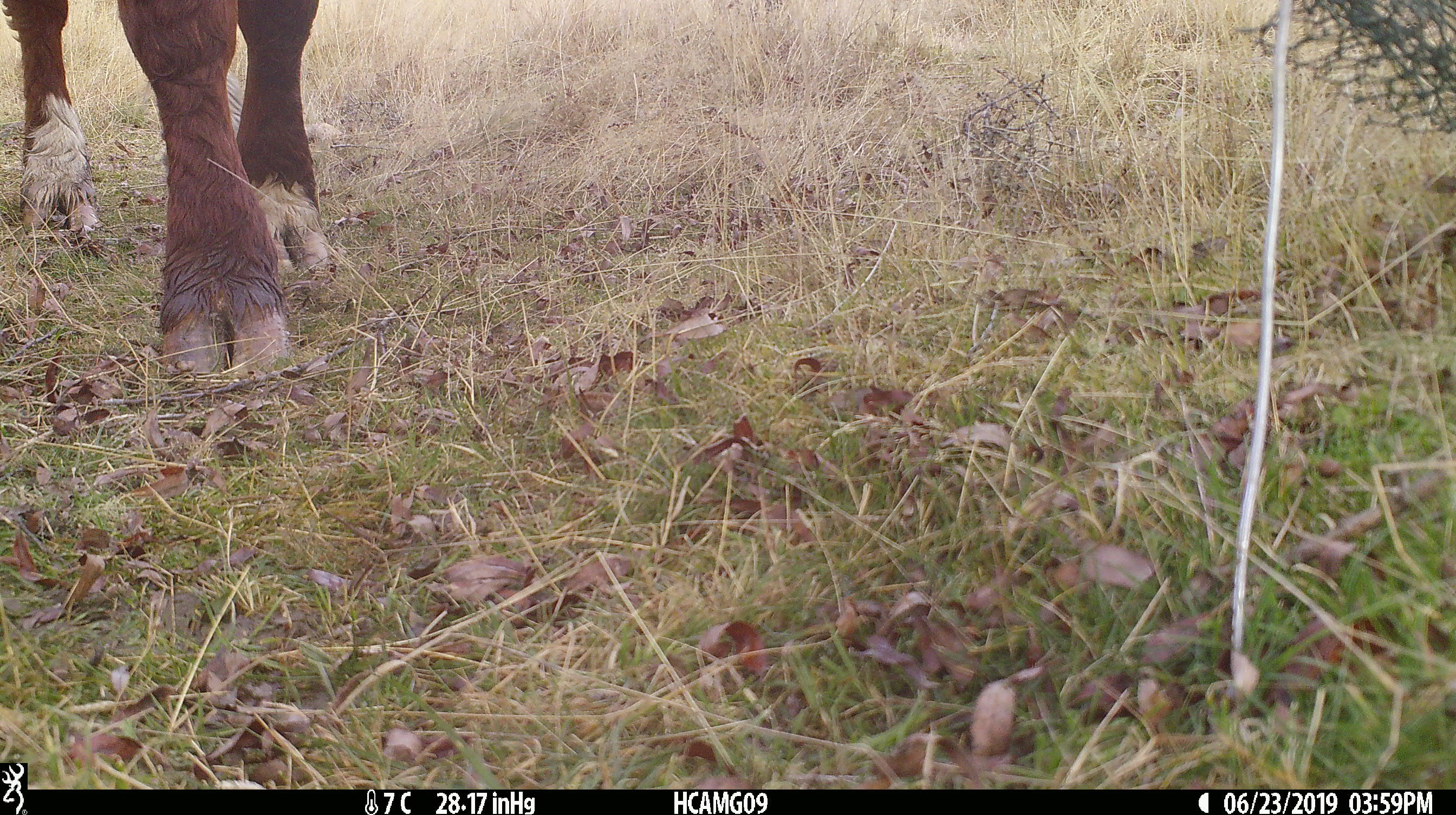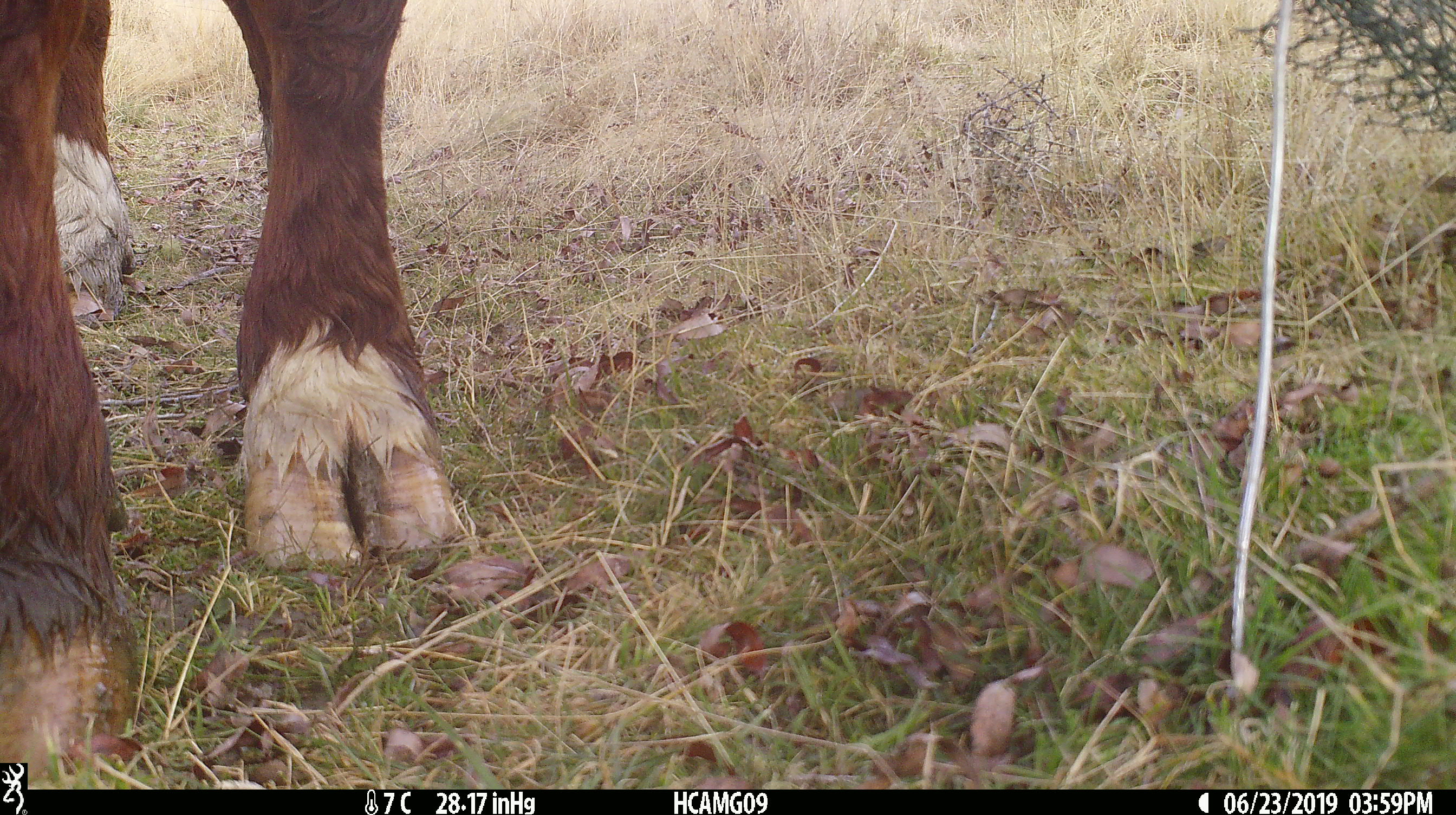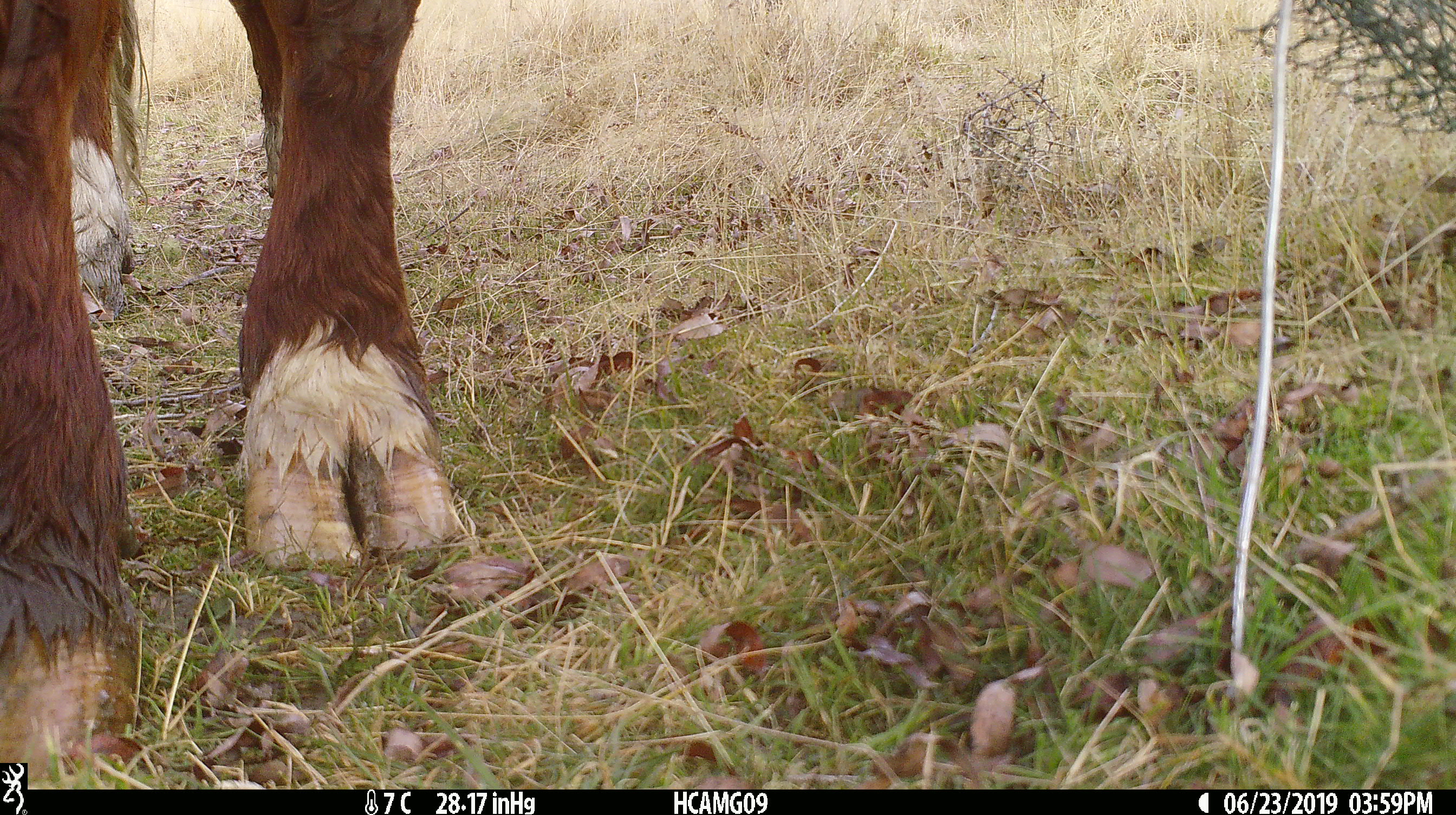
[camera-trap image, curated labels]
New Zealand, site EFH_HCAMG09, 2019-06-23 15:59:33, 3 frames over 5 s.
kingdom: Animalia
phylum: Chordata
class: Mammalia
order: Artiodactyla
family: Bovidae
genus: Bos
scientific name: Bos taurus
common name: domestic cow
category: cow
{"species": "cow (domestic cow) (Bos taurus)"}